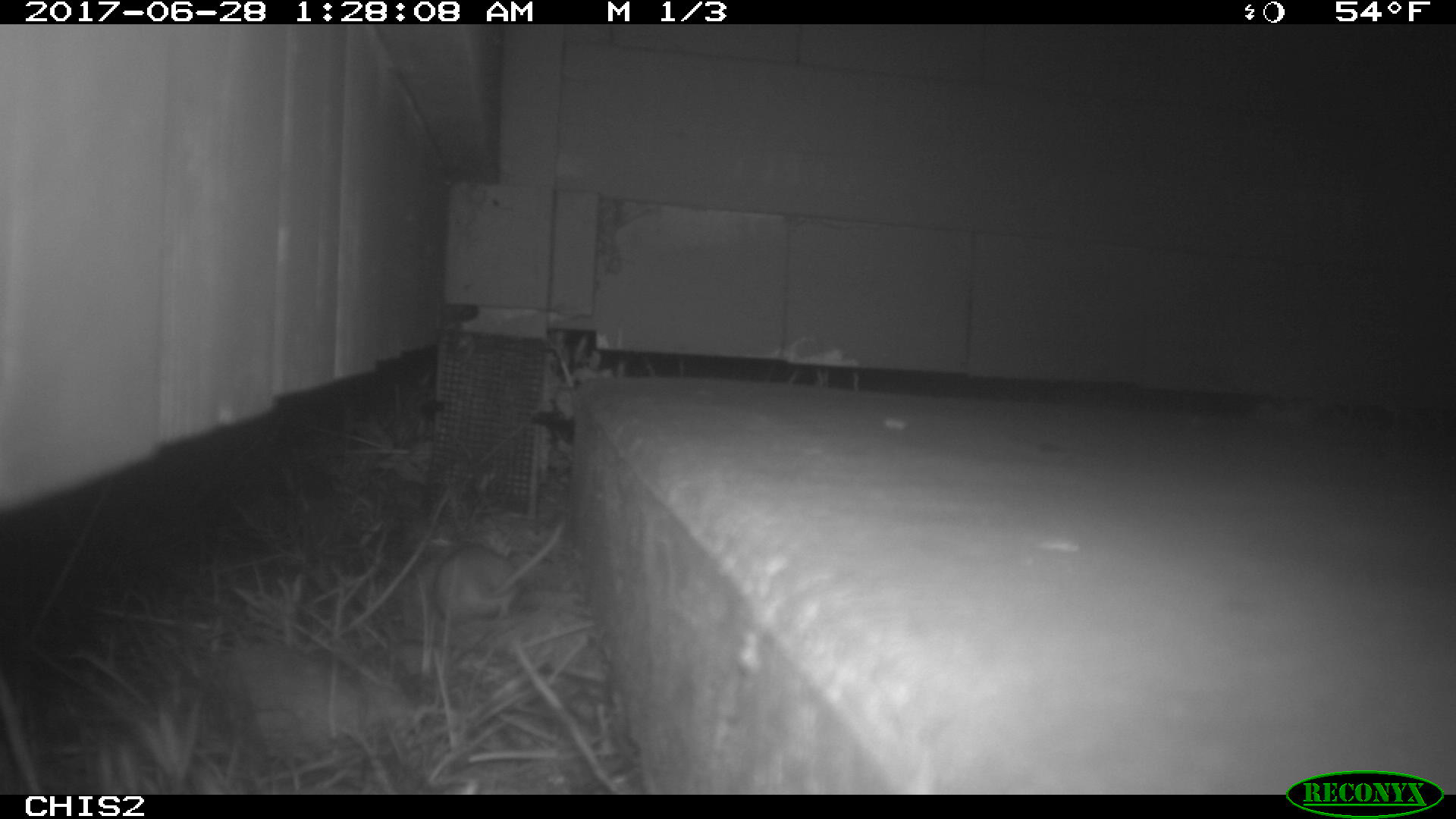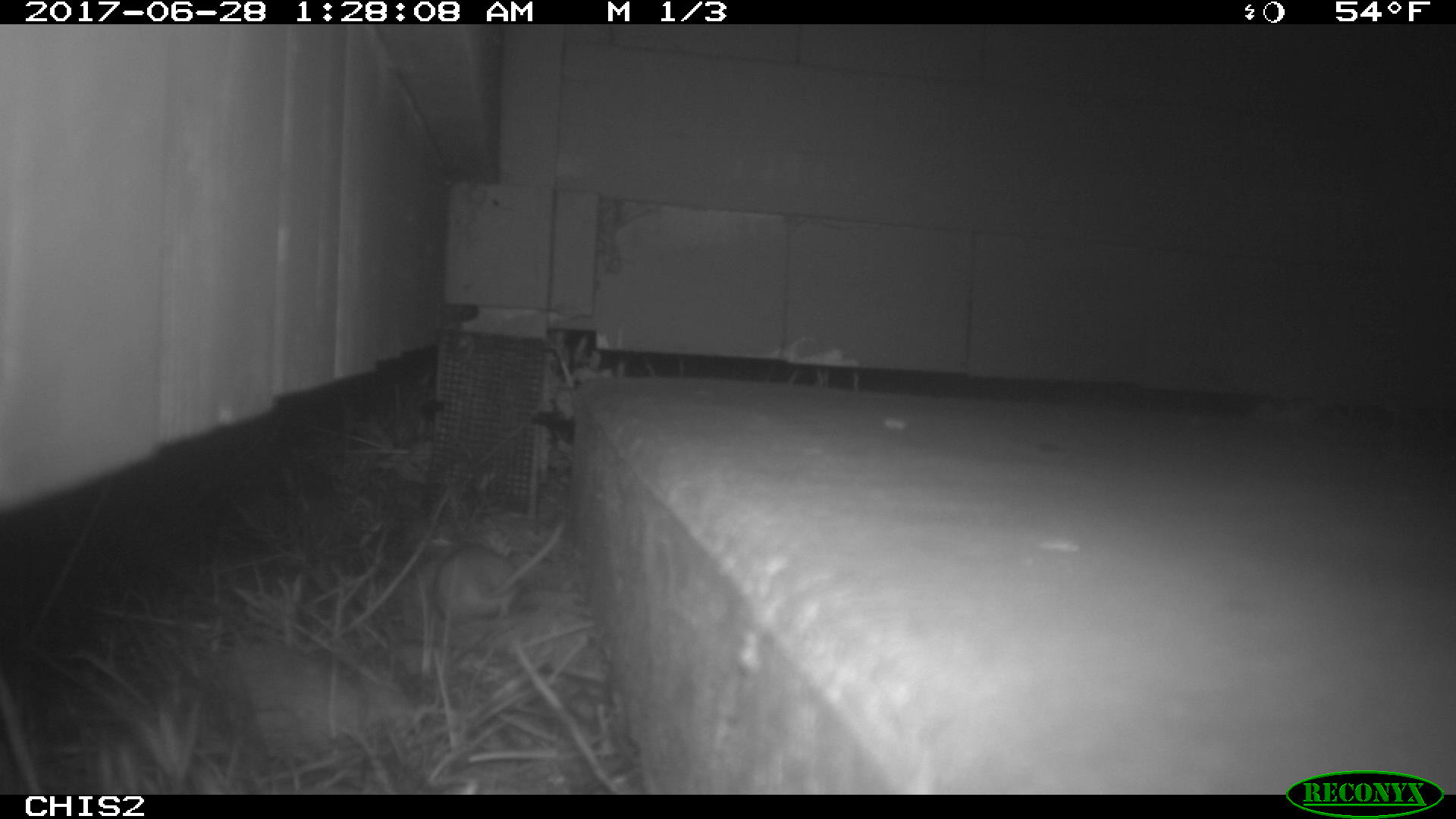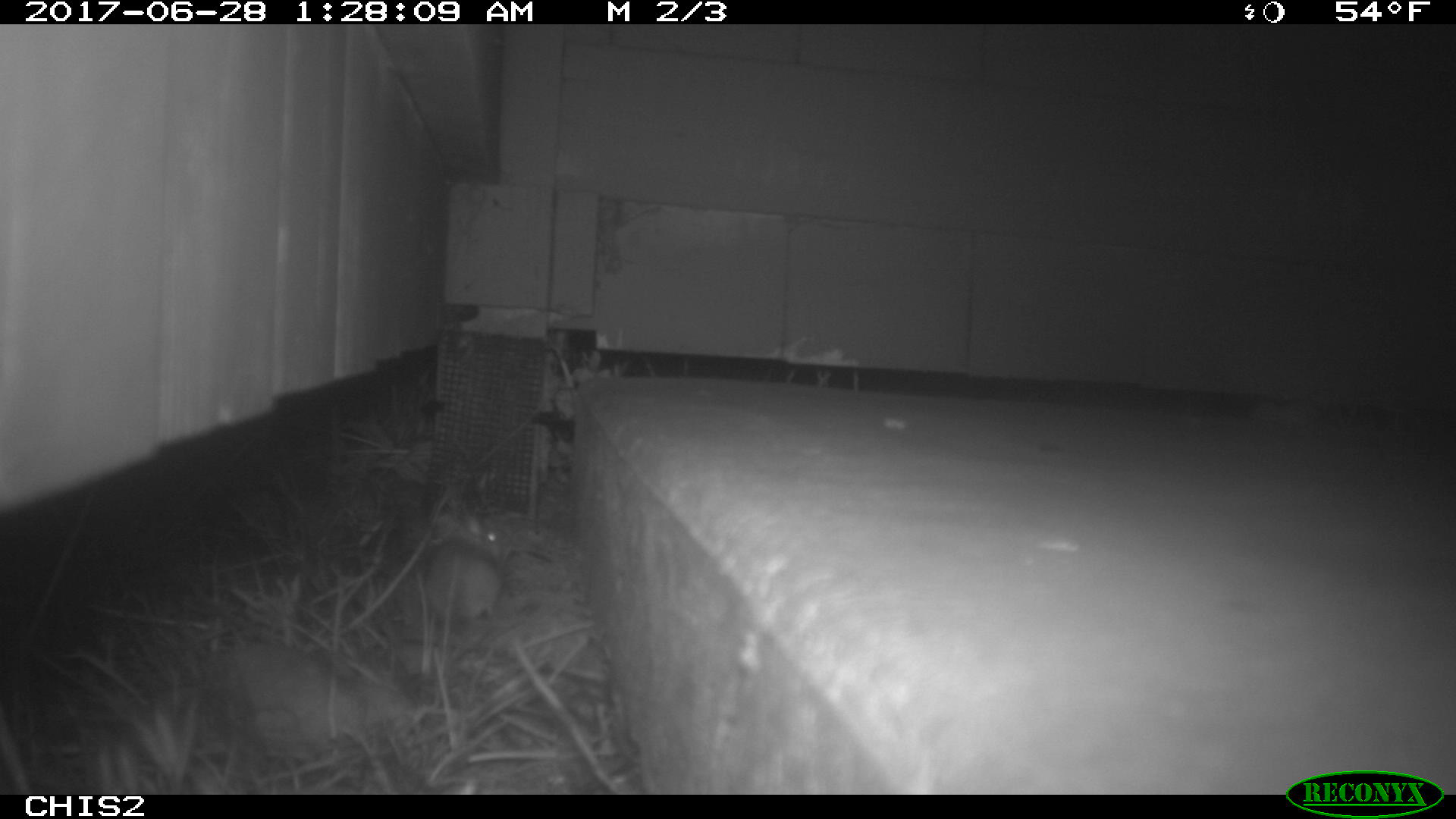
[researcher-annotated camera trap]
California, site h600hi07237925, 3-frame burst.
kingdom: Animalia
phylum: Chordata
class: Mammalia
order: Rodentia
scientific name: Rodentia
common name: rodent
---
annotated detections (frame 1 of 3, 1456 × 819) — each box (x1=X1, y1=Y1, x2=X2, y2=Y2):
rodent: (x1=435, y1=520, x2=563, y2=631)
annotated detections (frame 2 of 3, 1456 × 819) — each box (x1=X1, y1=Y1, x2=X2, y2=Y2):
rodent: (x1=435, y1=512, x2=567, y2=626)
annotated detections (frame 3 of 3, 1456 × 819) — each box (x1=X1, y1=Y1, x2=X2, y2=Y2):
rodent: (x1=406, y1=510, x2=508, y2=686)